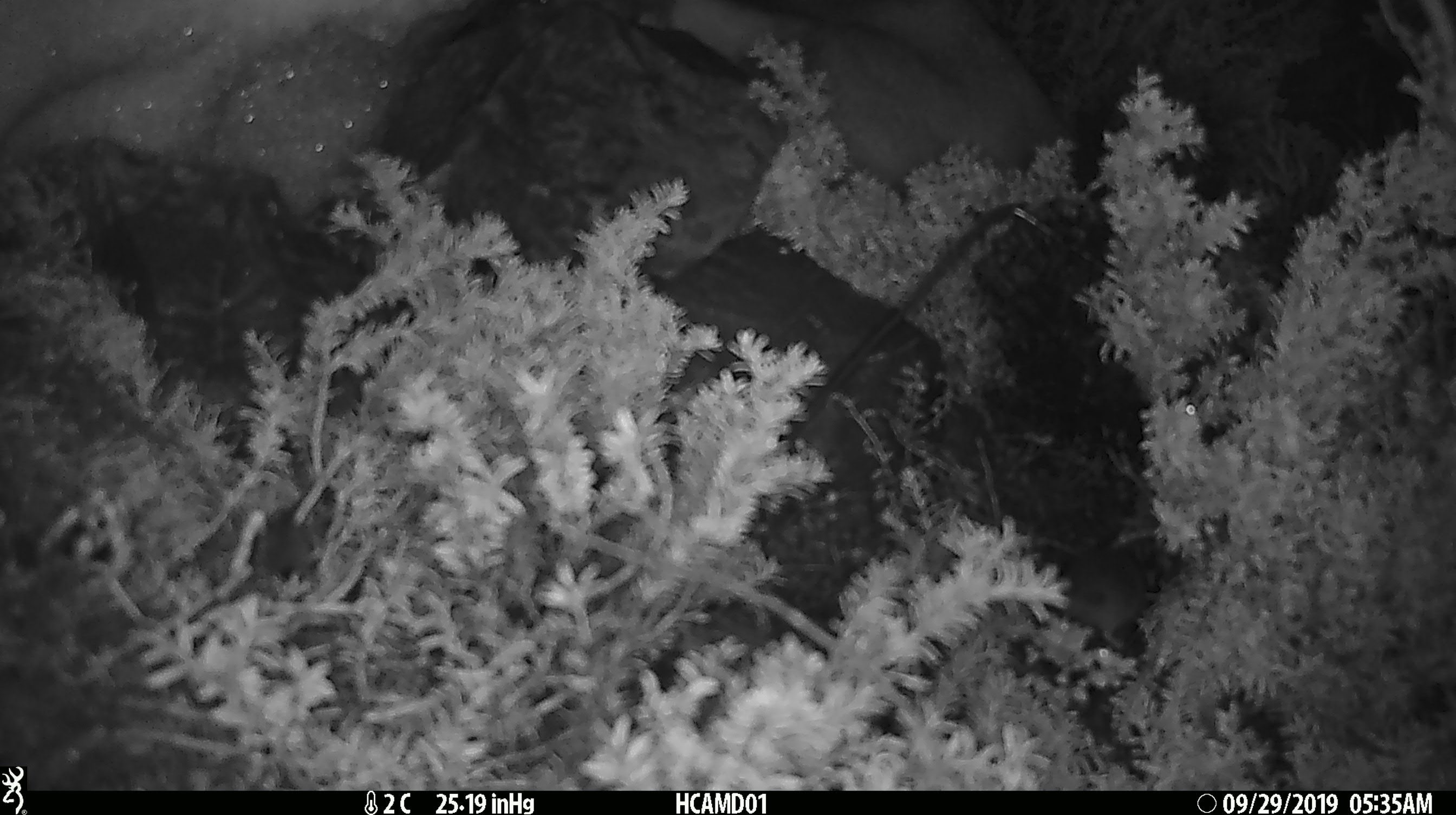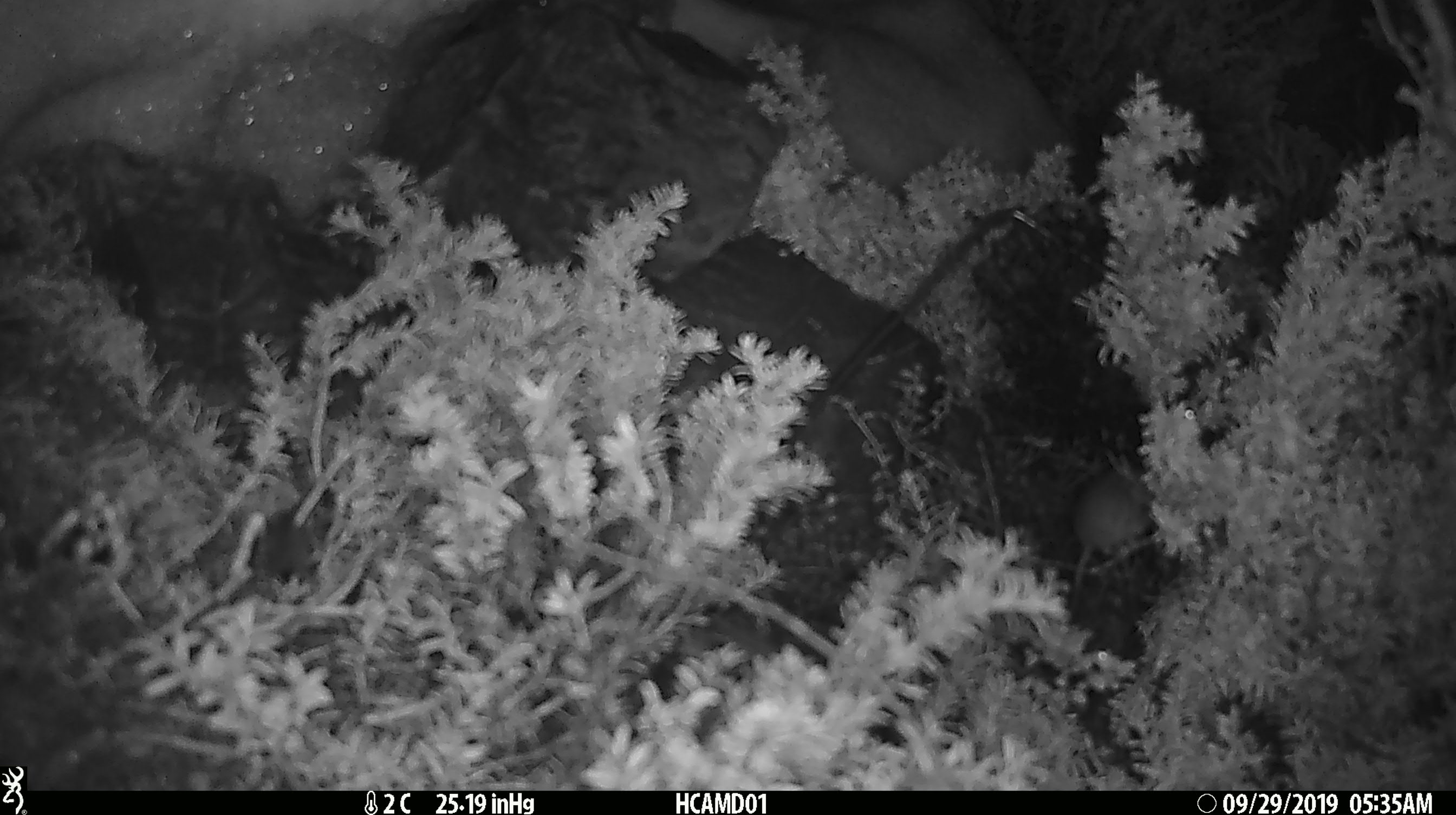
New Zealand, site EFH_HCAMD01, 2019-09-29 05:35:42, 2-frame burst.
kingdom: Animalia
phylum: Chordata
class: Mammalia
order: Rodentia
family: Muridae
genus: Mus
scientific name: Mus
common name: mouse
Mouse (Mus).